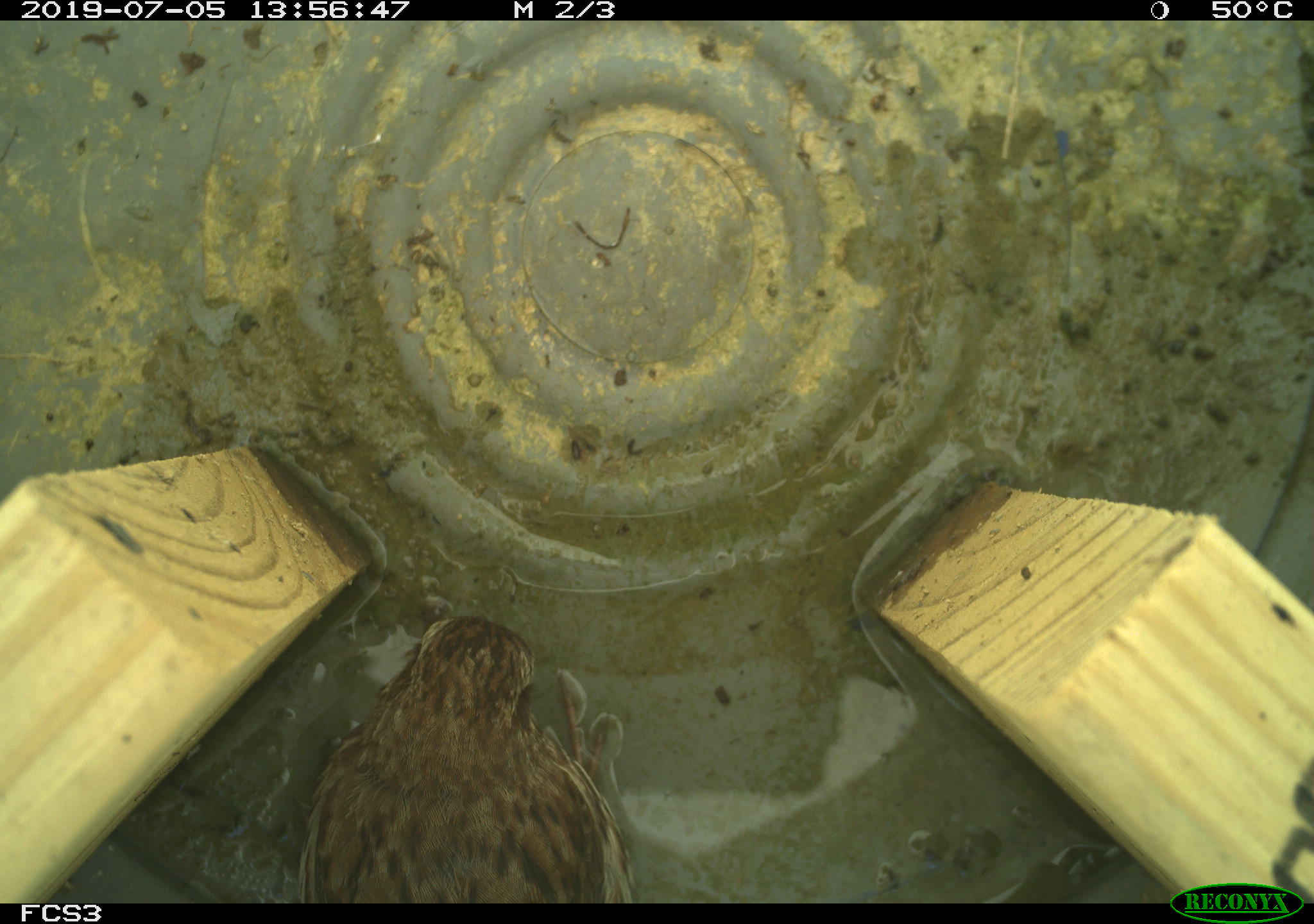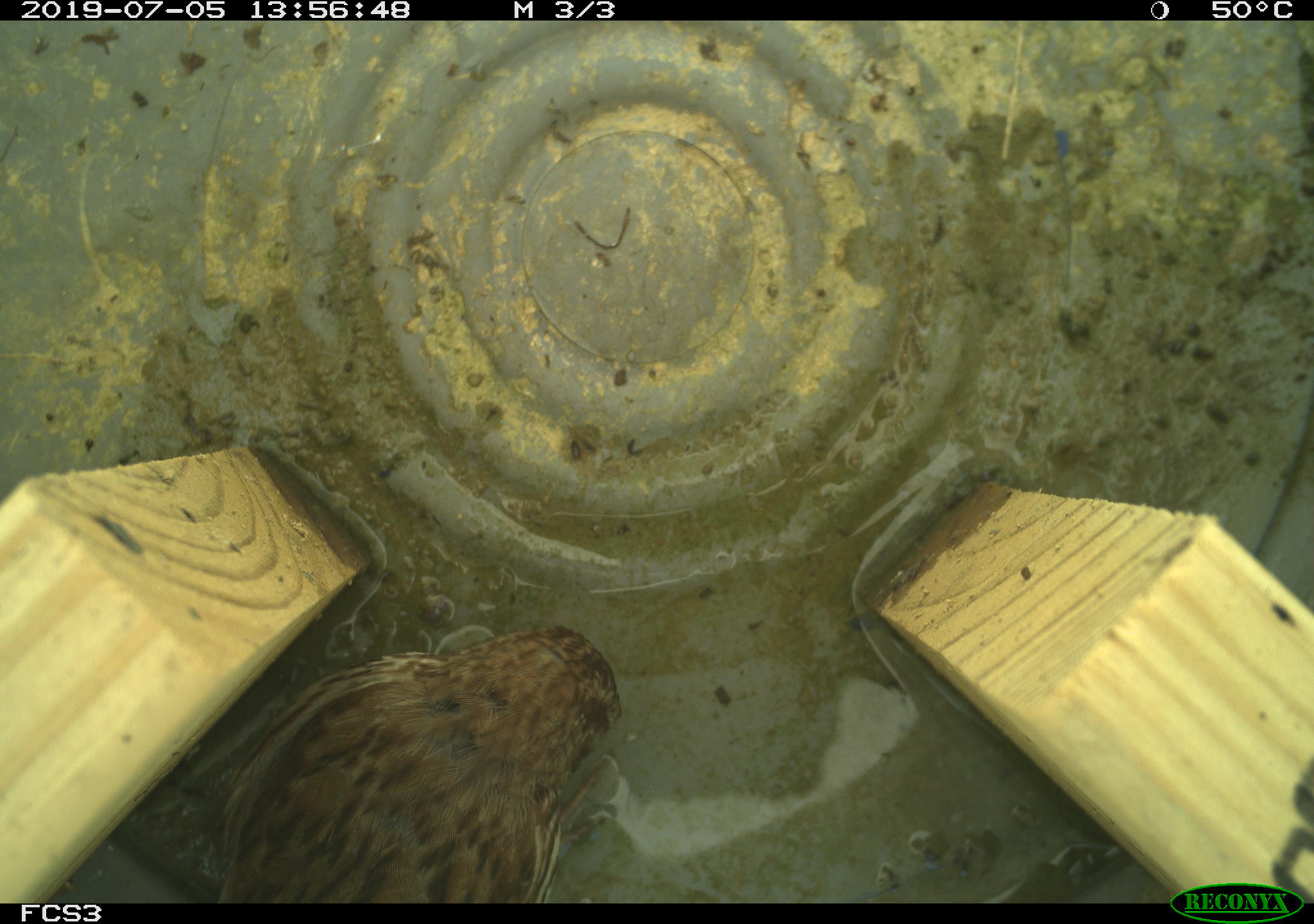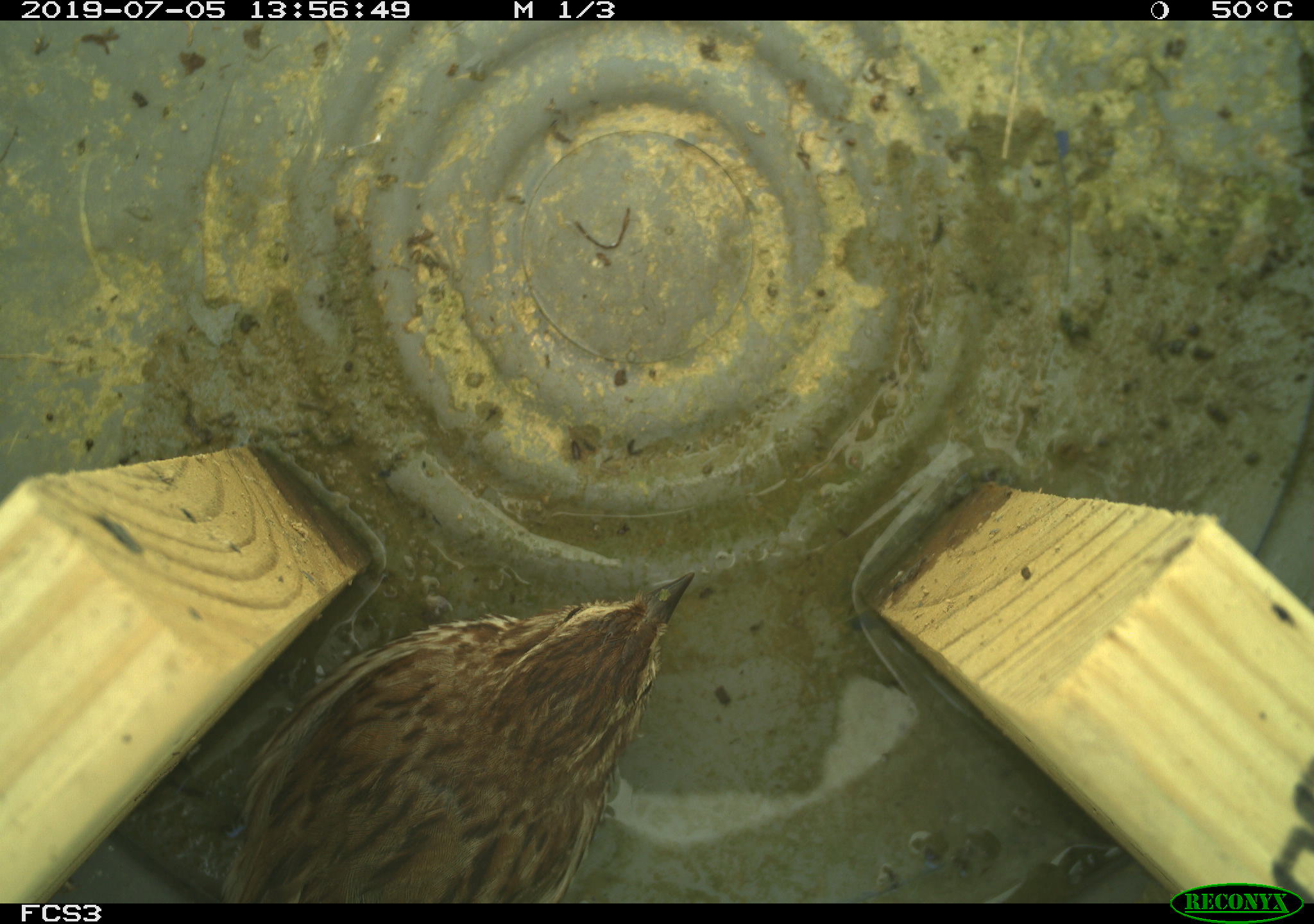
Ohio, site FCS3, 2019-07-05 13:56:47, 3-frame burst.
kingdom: Animalia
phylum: Chordata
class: Aves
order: Passeriformes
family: Passerellidae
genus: Melospiza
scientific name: Melospiza melodia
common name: song sparrow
Song sparrow (Melospiza melodia).